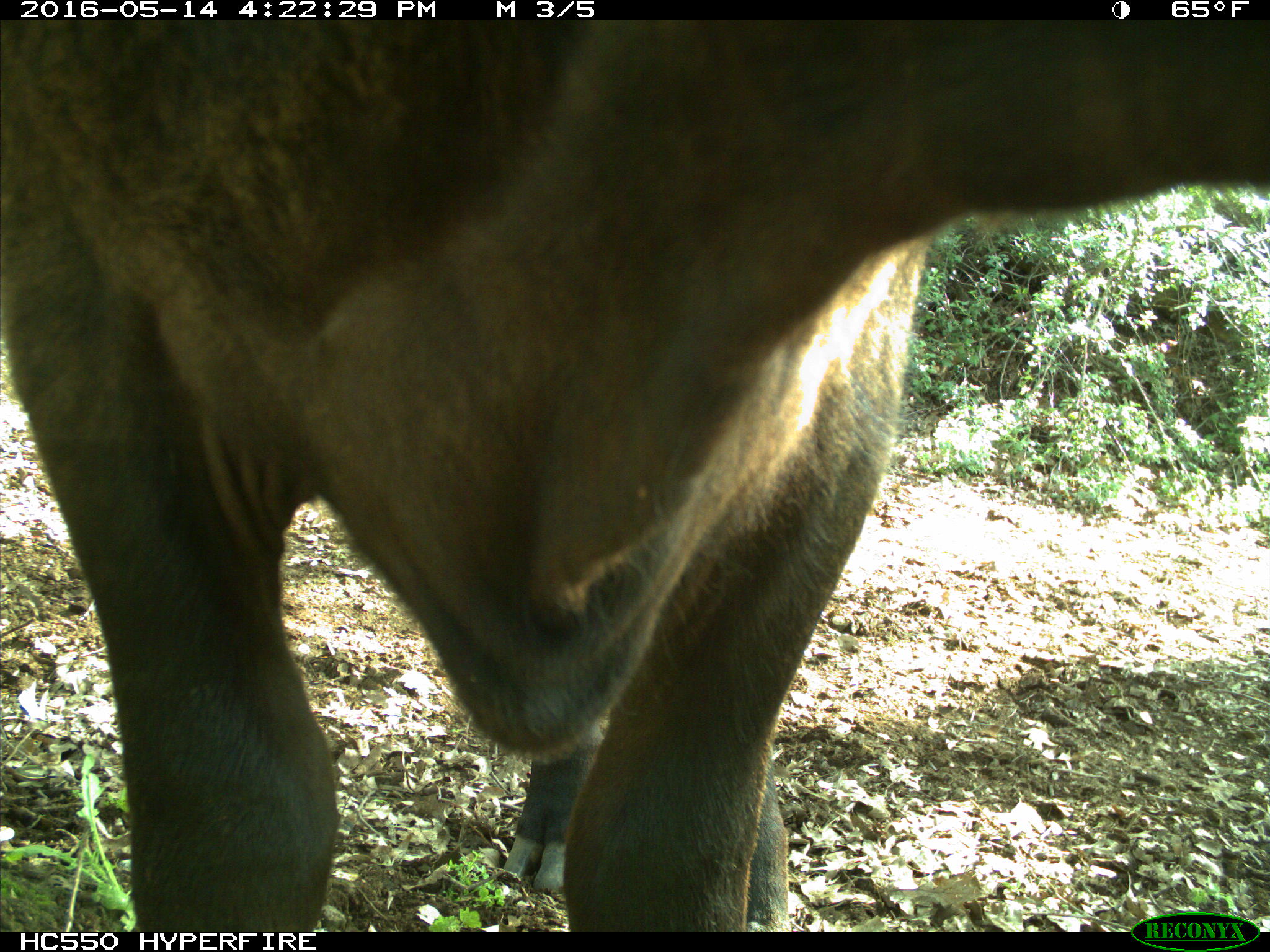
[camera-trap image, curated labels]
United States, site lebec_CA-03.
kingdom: Animalia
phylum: Chordata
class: Mammalia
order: Artiodactyla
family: Bovidae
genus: Bos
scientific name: Bos taurus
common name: domestic cow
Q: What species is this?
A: Bos taurus (domestic cow).